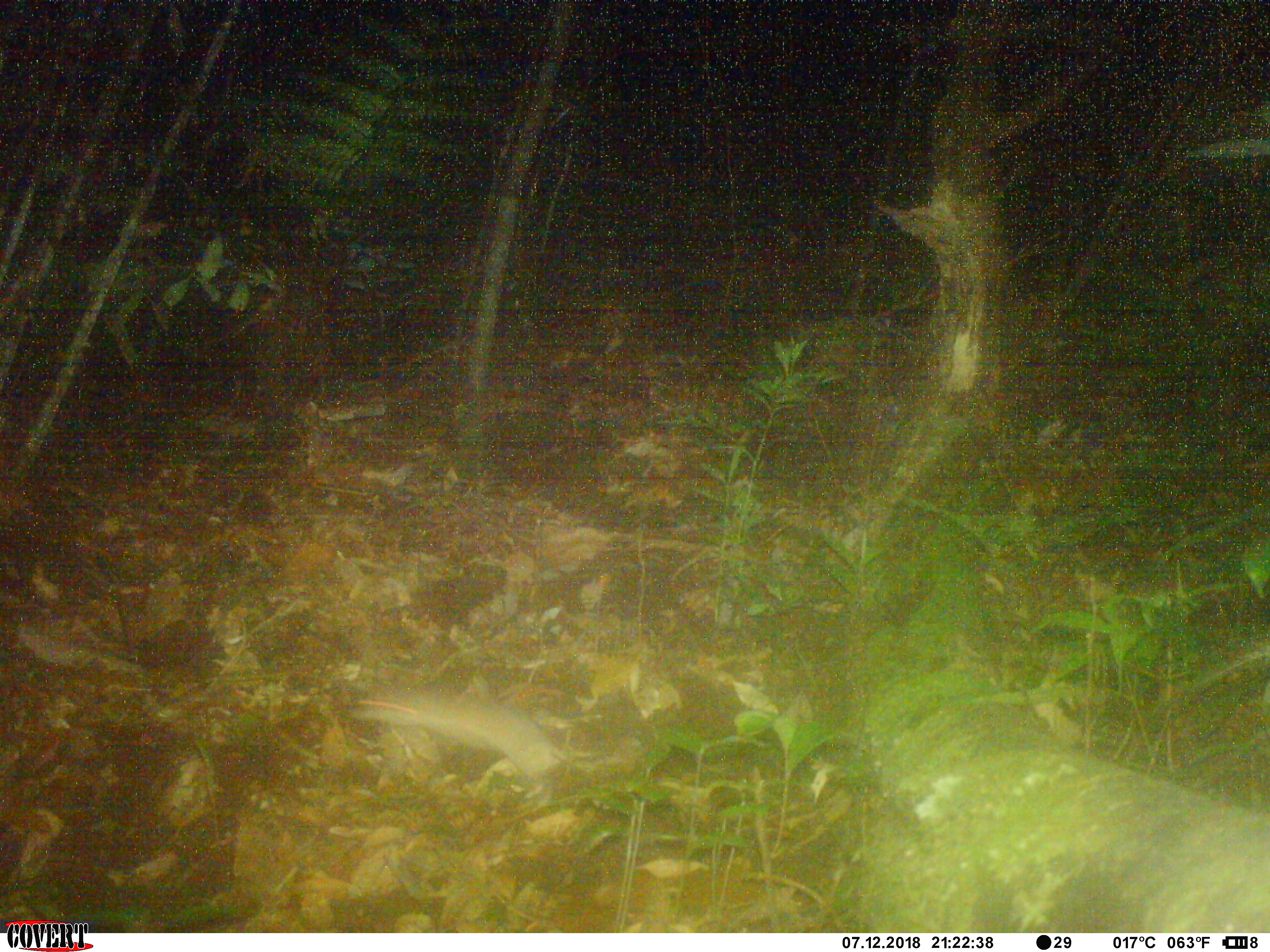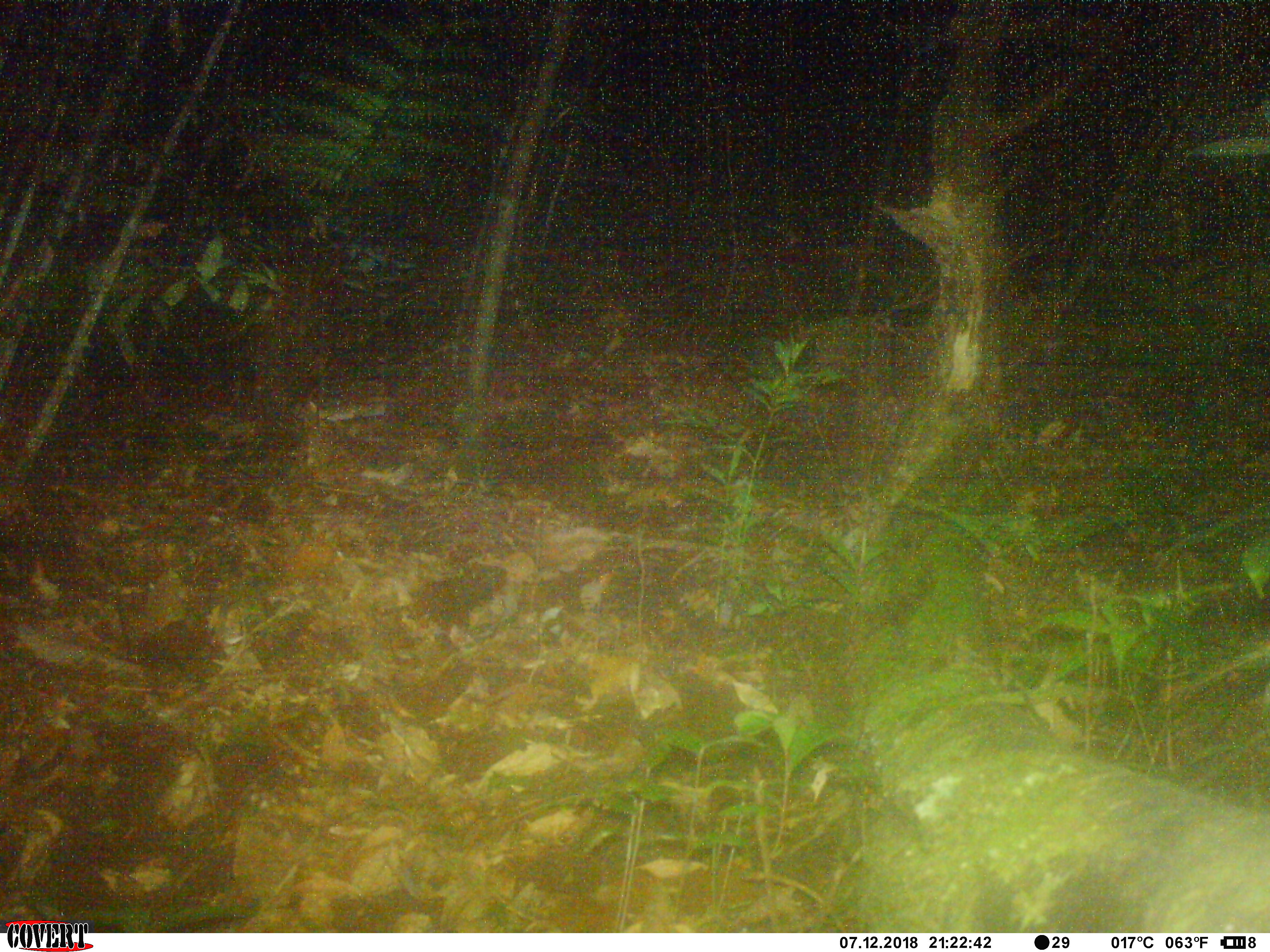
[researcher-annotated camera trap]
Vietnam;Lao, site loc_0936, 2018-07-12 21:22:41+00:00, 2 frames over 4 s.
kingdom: Animalia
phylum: Chordata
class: Mammalia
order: Rodentia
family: Muridae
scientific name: Muridae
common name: old-world mice and rats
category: unidentified murid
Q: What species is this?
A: Unidentified murid (old-world mice and rats) (Muridae).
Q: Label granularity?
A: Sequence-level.